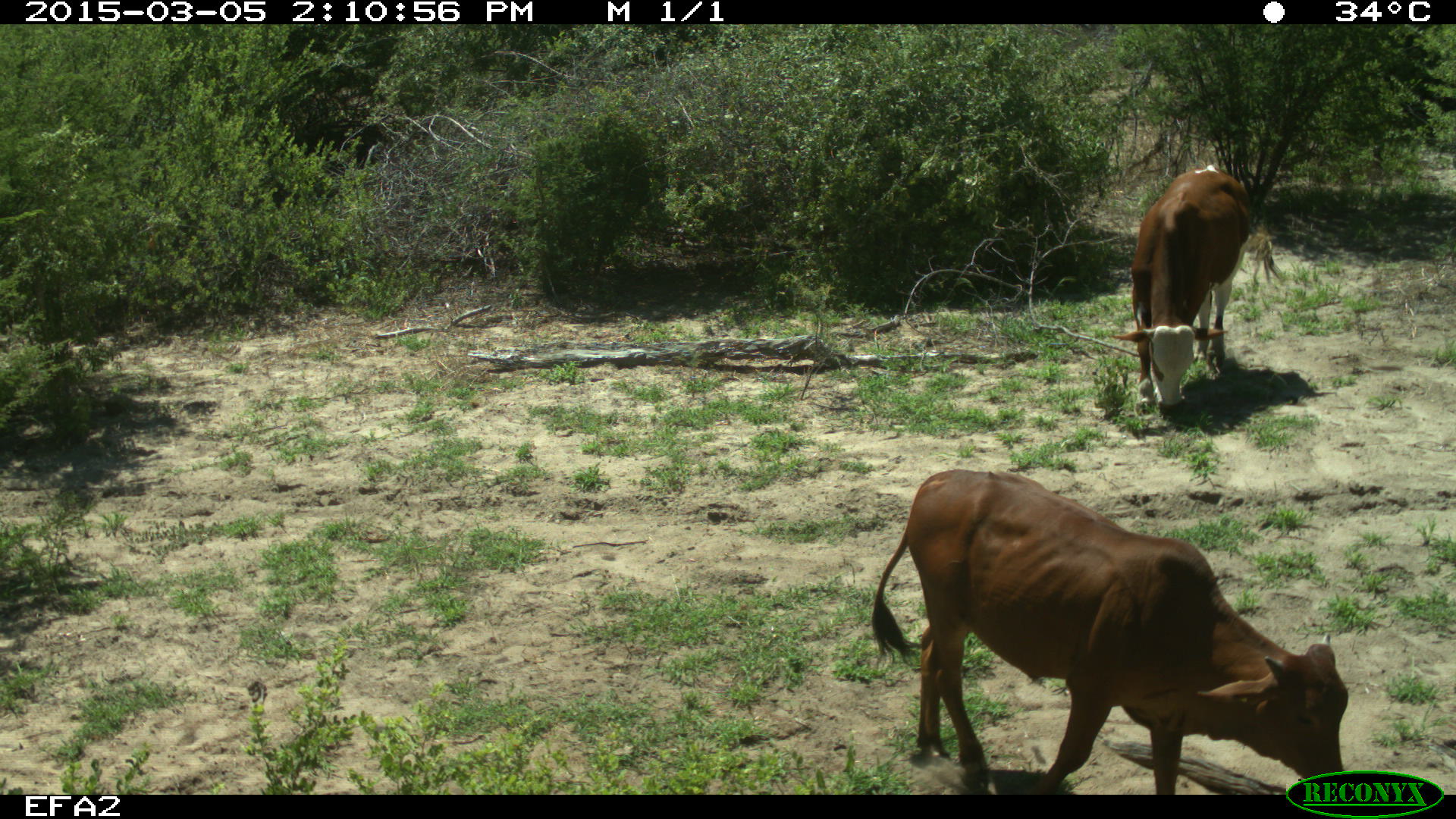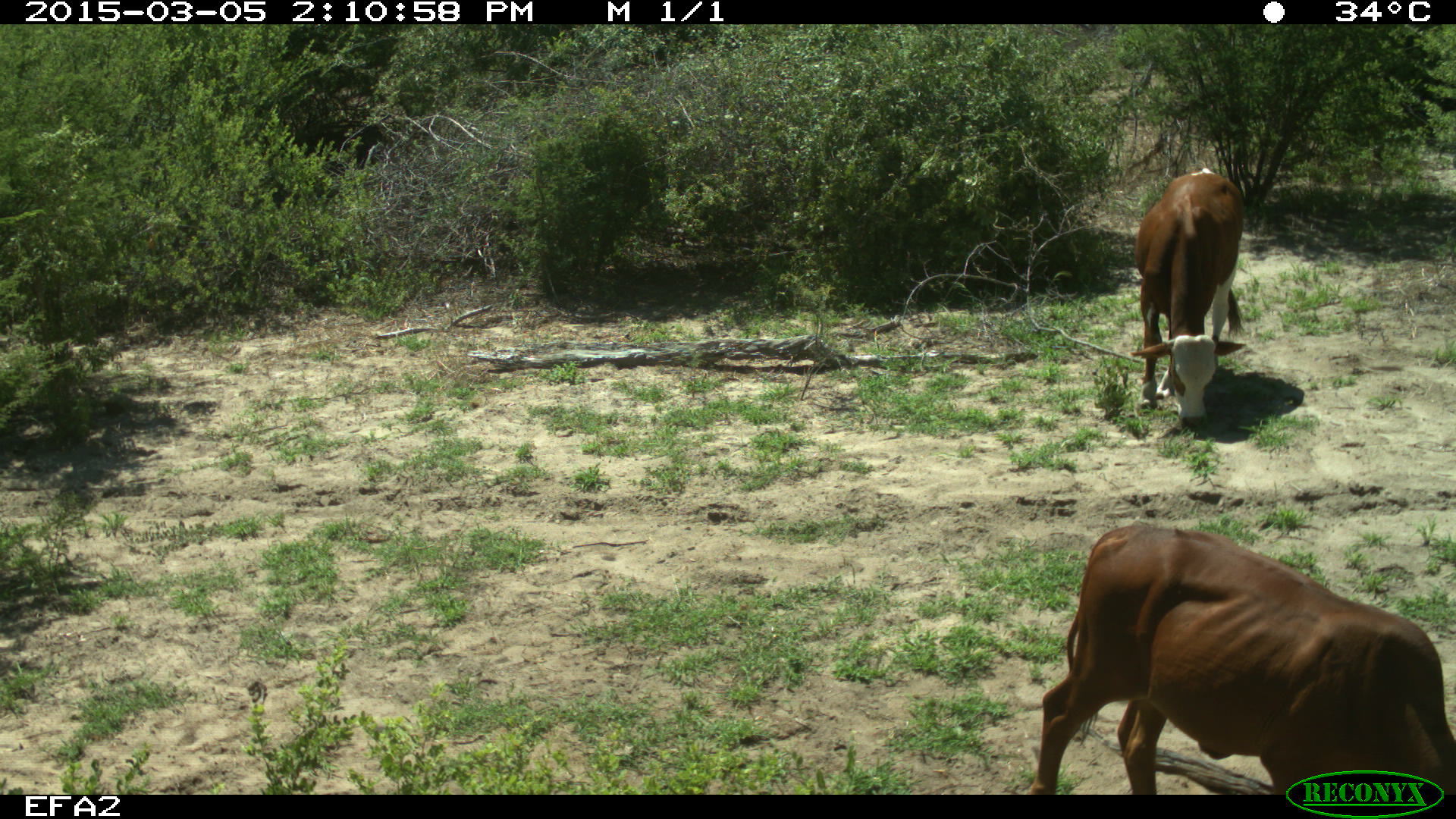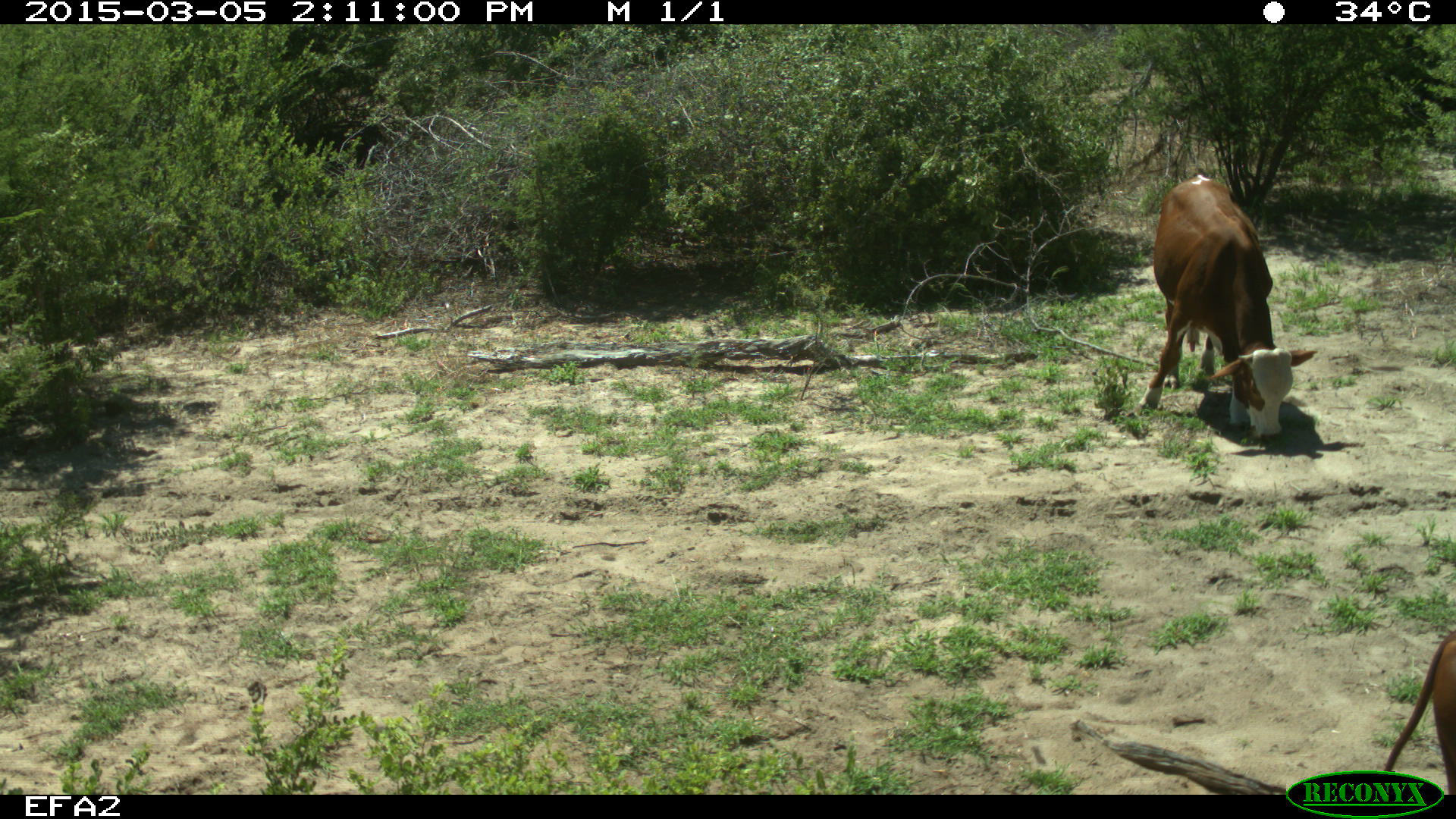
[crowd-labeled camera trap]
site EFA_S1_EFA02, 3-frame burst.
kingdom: Animalia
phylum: Chordata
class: Mammalia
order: Artiodactyla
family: Bovidae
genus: Bos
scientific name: Bos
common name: cattle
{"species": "cattle (Bos)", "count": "2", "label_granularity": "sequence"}